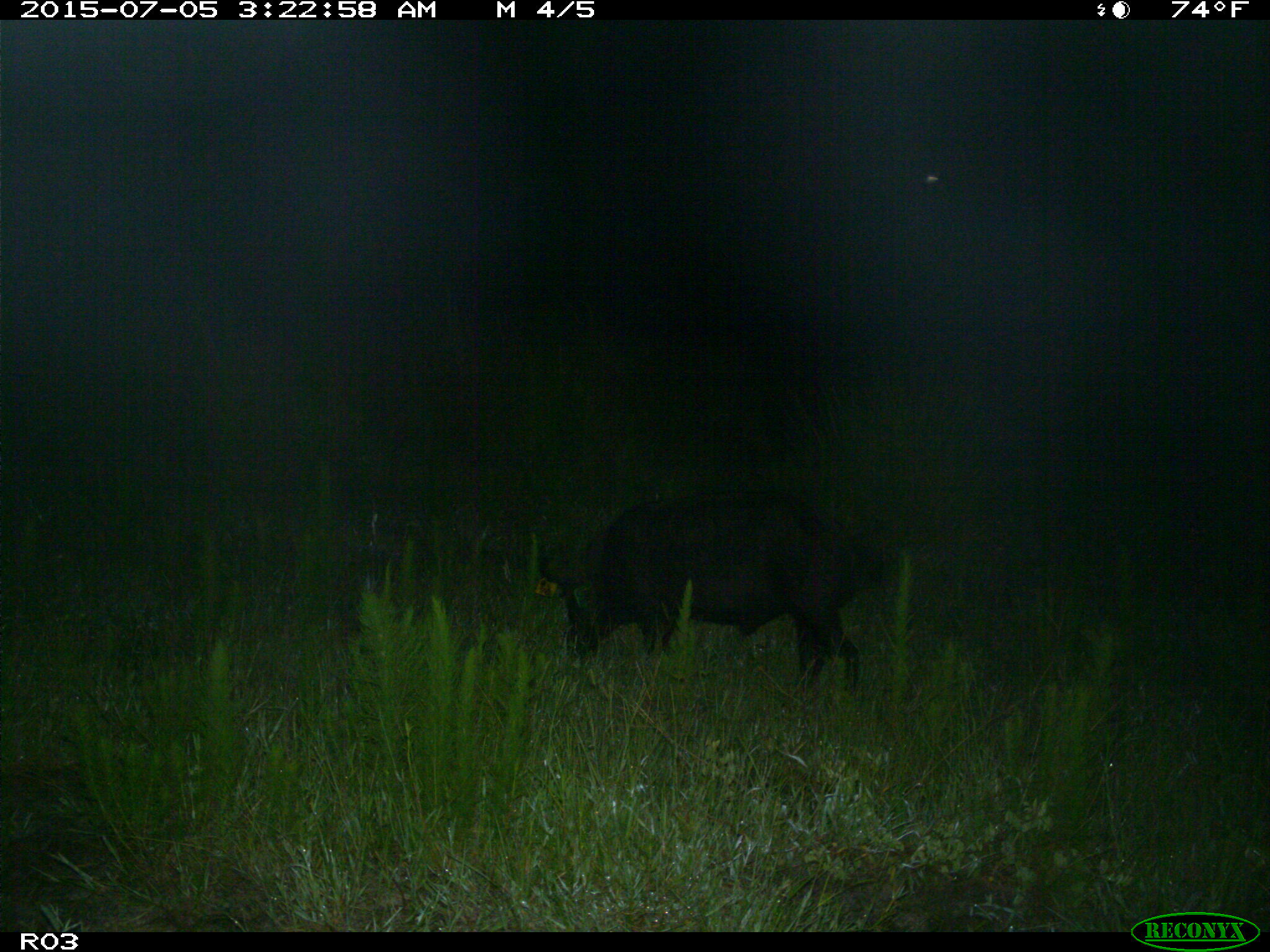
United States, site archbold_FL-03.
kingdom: Animalia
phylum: Chordata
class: Mammalia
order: Artiodactyla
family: Suidae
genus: Sus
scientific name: Sus scrofa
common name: wild boar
Sus scrofa (wild boar).